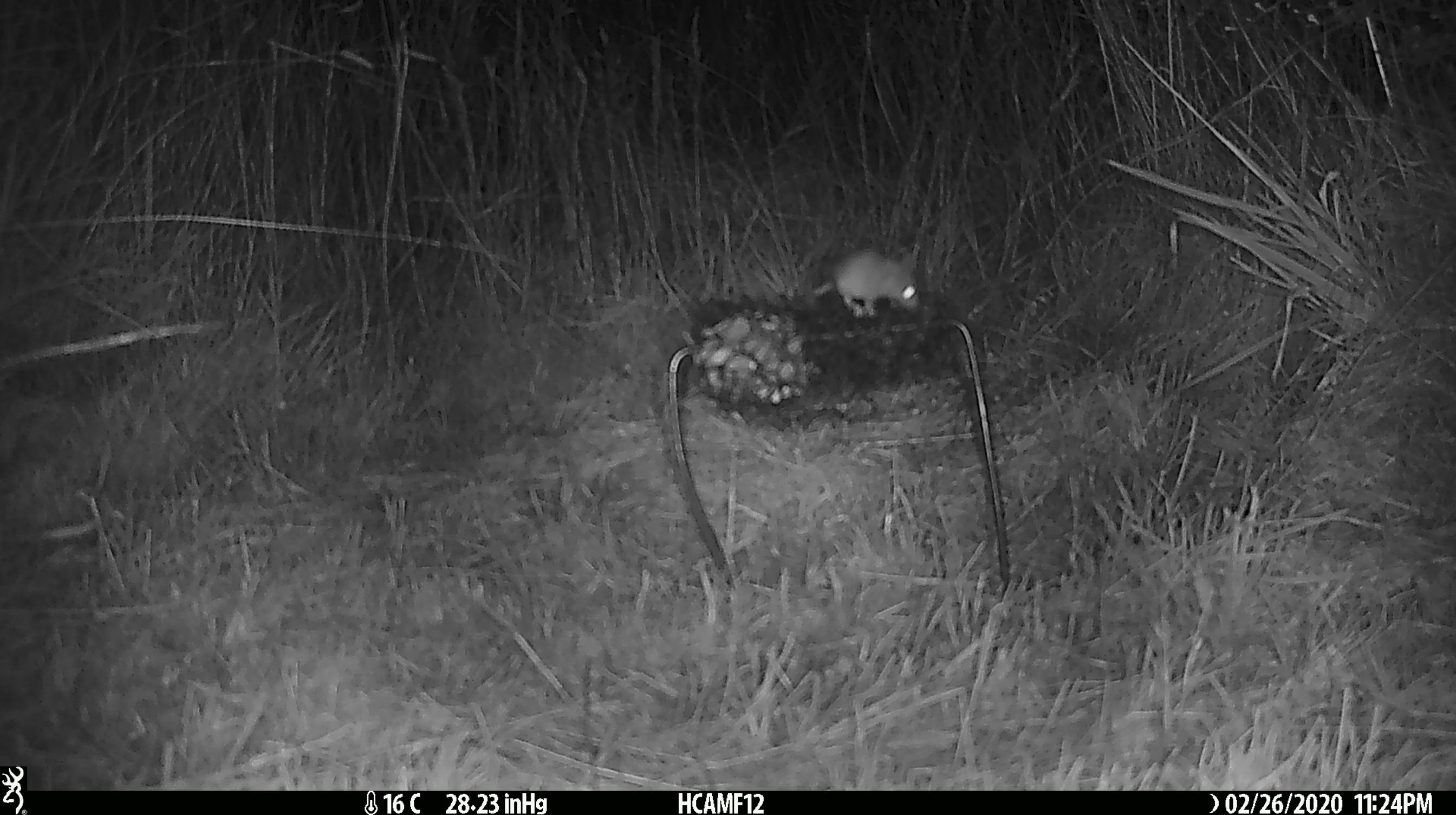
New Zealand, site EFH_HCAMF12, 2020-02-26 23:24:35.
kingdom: Animalia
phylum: Chordata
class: Mammalia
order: Rodentia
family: Muridae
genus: Mus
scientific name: Mus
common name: mouse